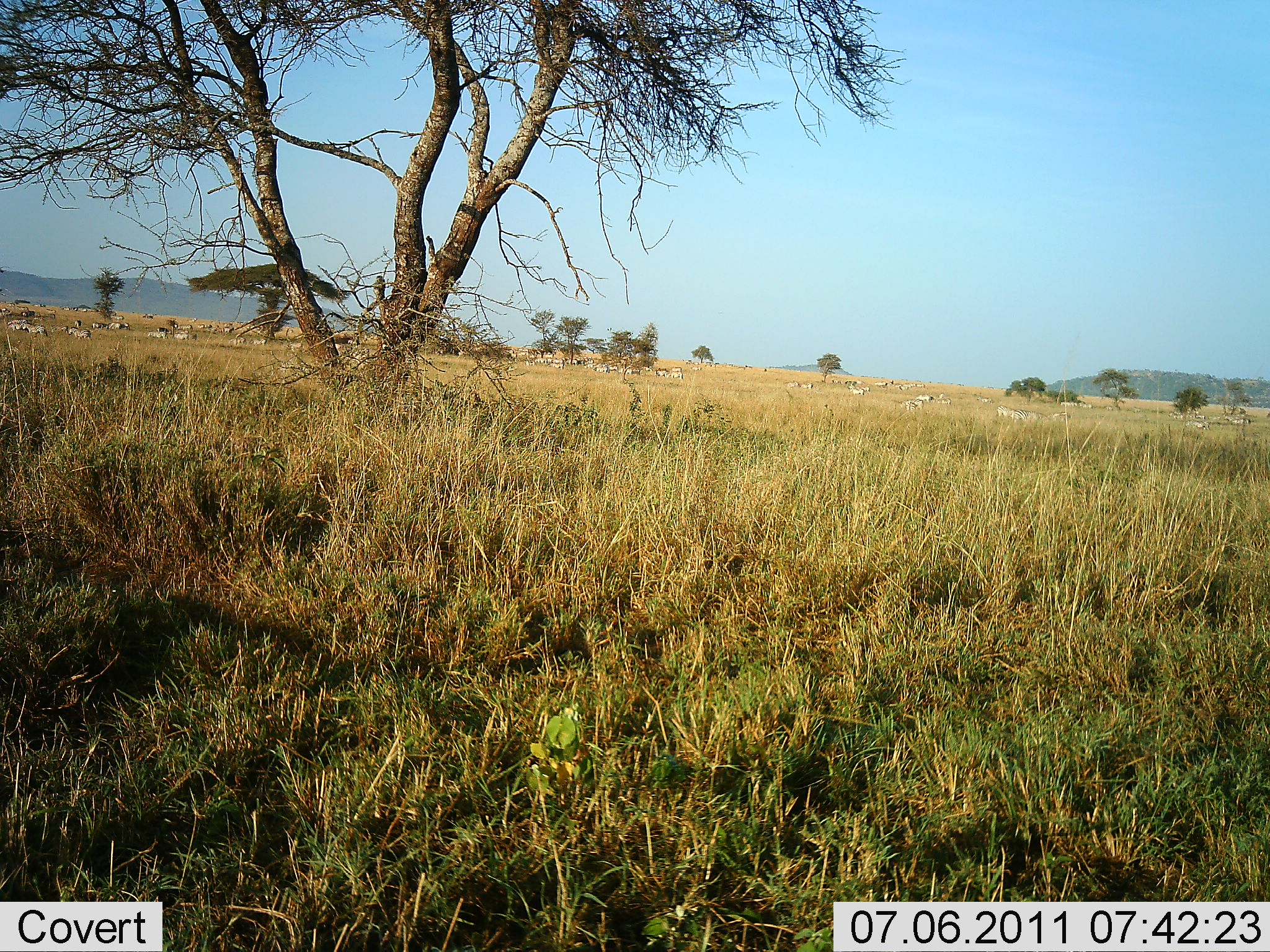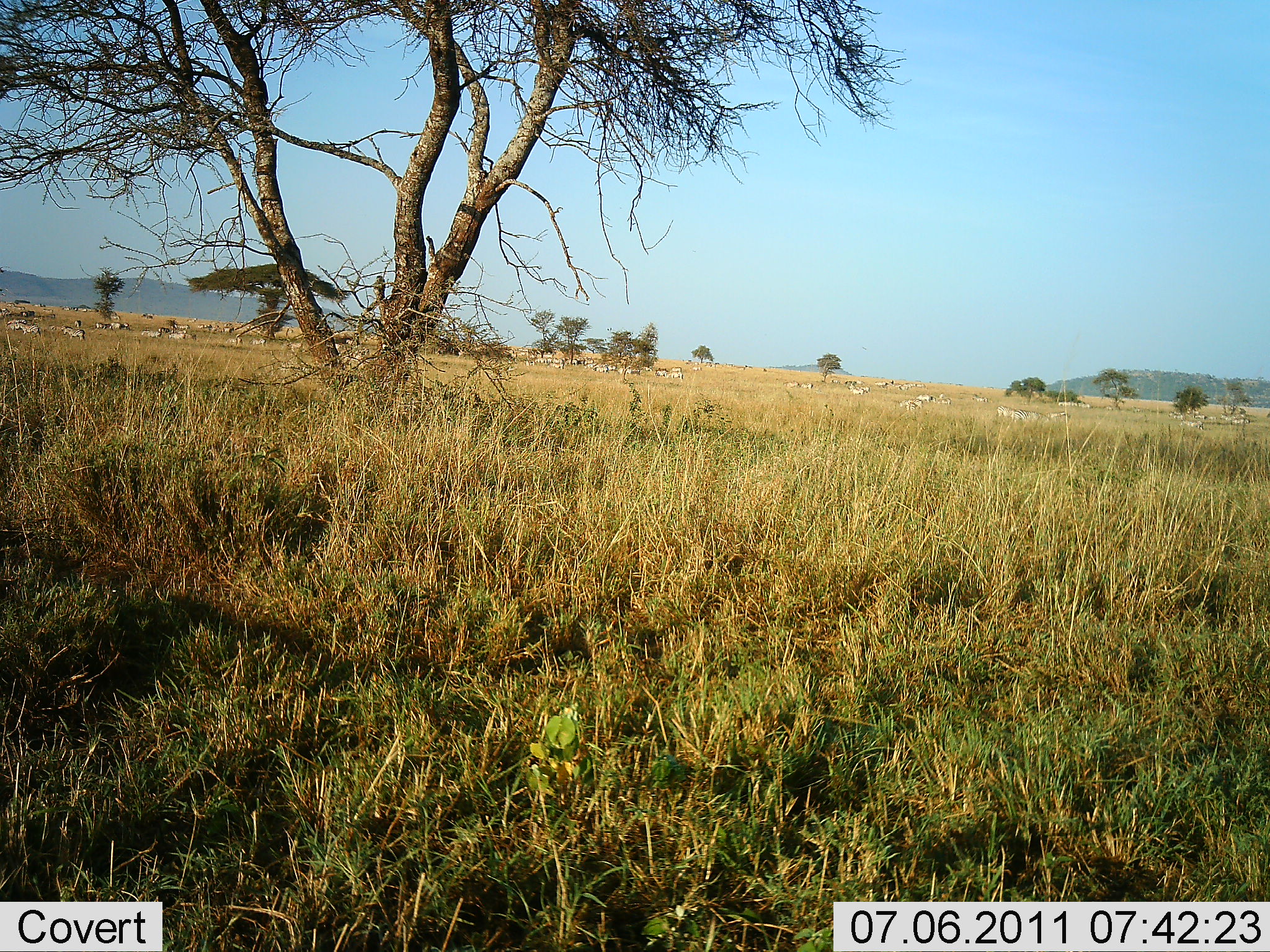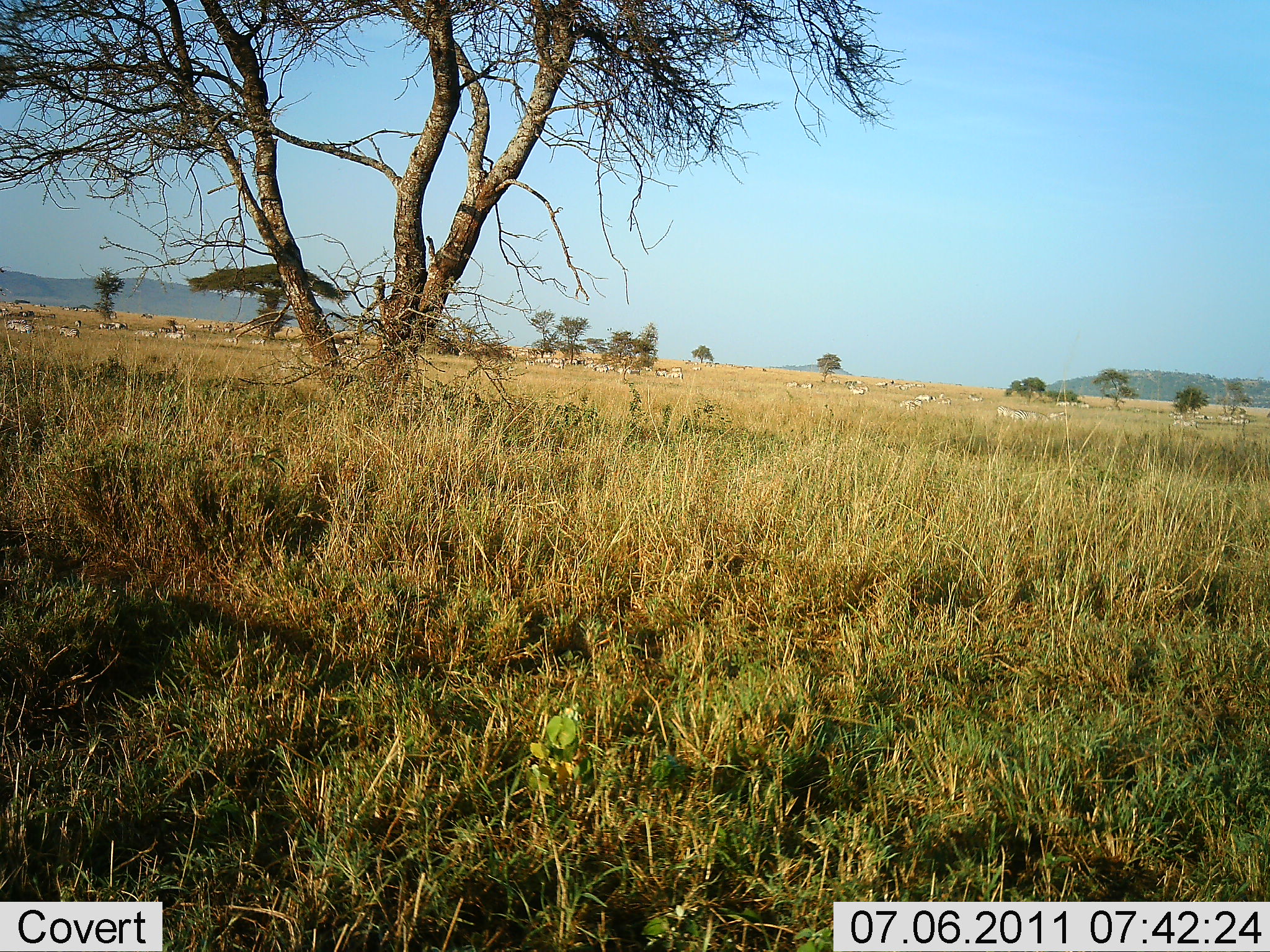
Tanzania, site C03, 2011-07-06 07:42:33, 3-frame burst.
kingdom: Animalia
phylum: Chordata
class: Mammalia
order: Perissodactyla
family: Equidae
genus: Equus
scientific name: Equus quagga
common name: plains zebra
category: zebra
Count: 11-50.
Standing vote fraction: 36%.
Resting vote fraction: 0%.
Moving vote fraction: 100%.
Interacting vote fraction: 0%.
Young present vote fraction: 0%.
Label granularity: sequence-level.